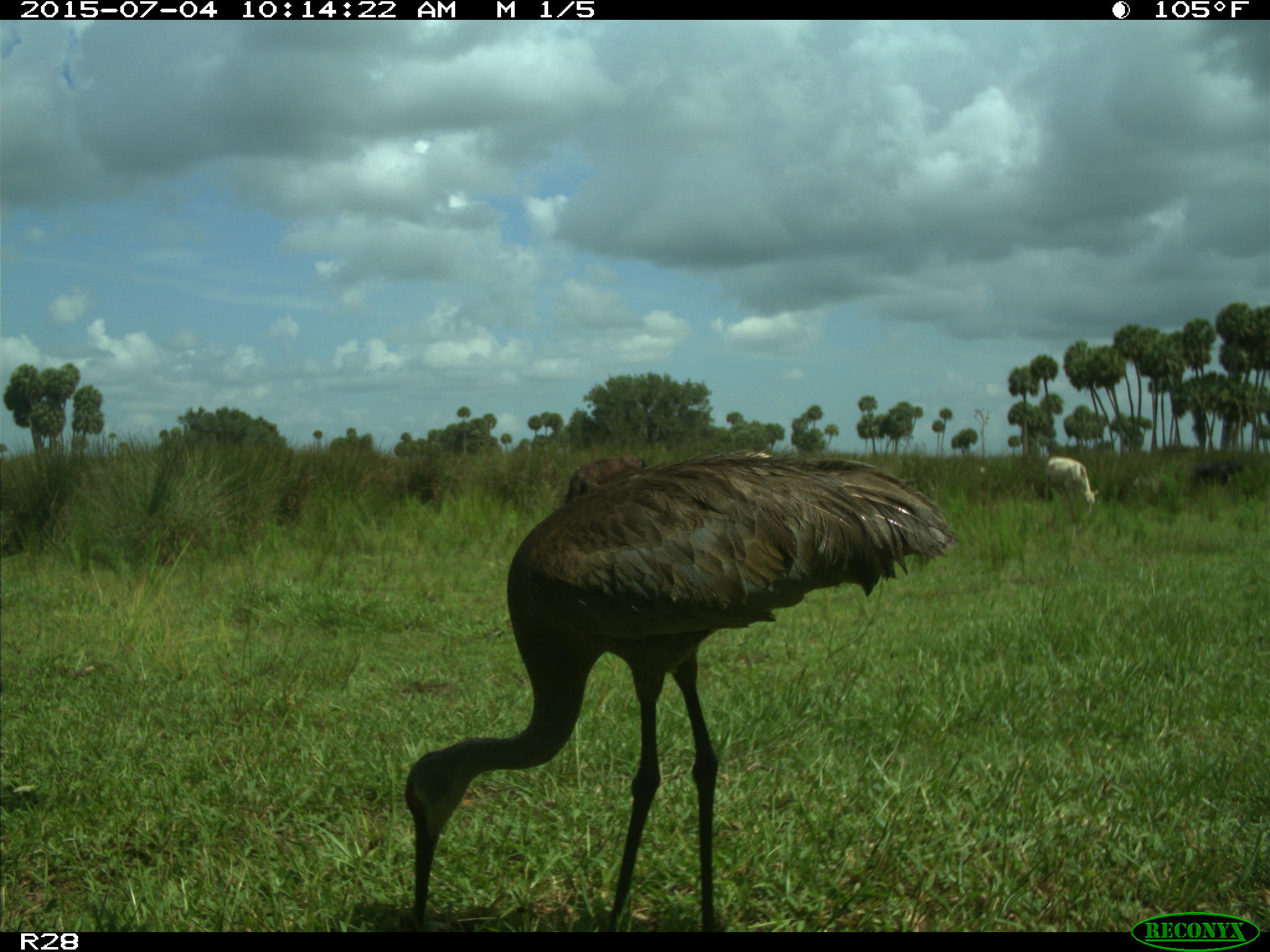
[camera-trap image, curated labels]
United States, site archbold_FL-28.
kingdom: Animalia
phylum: Chordata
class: Mammalia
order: Artiodactyla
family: Bovidae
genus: Bos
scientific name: Bos taurus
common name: domestic cow